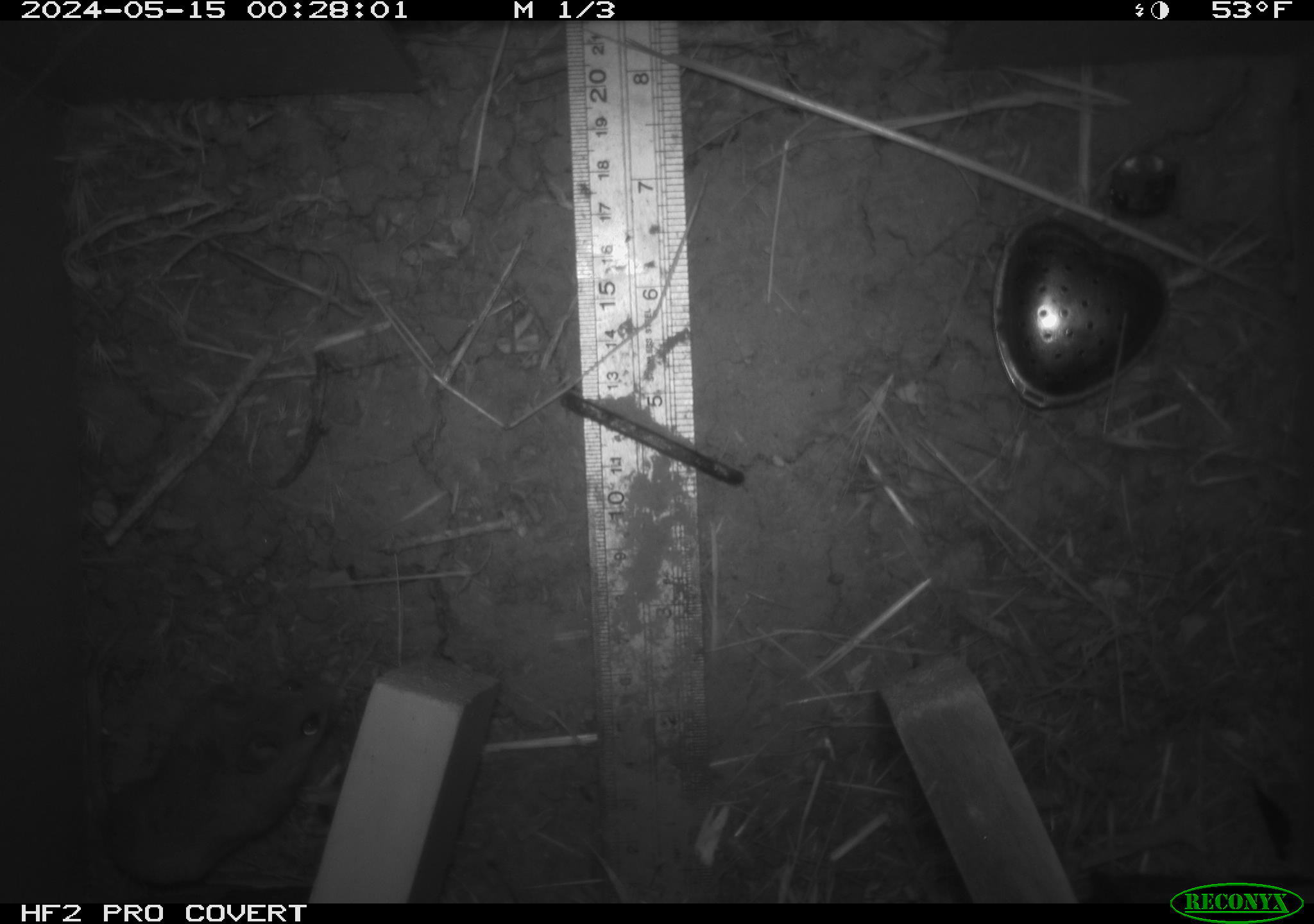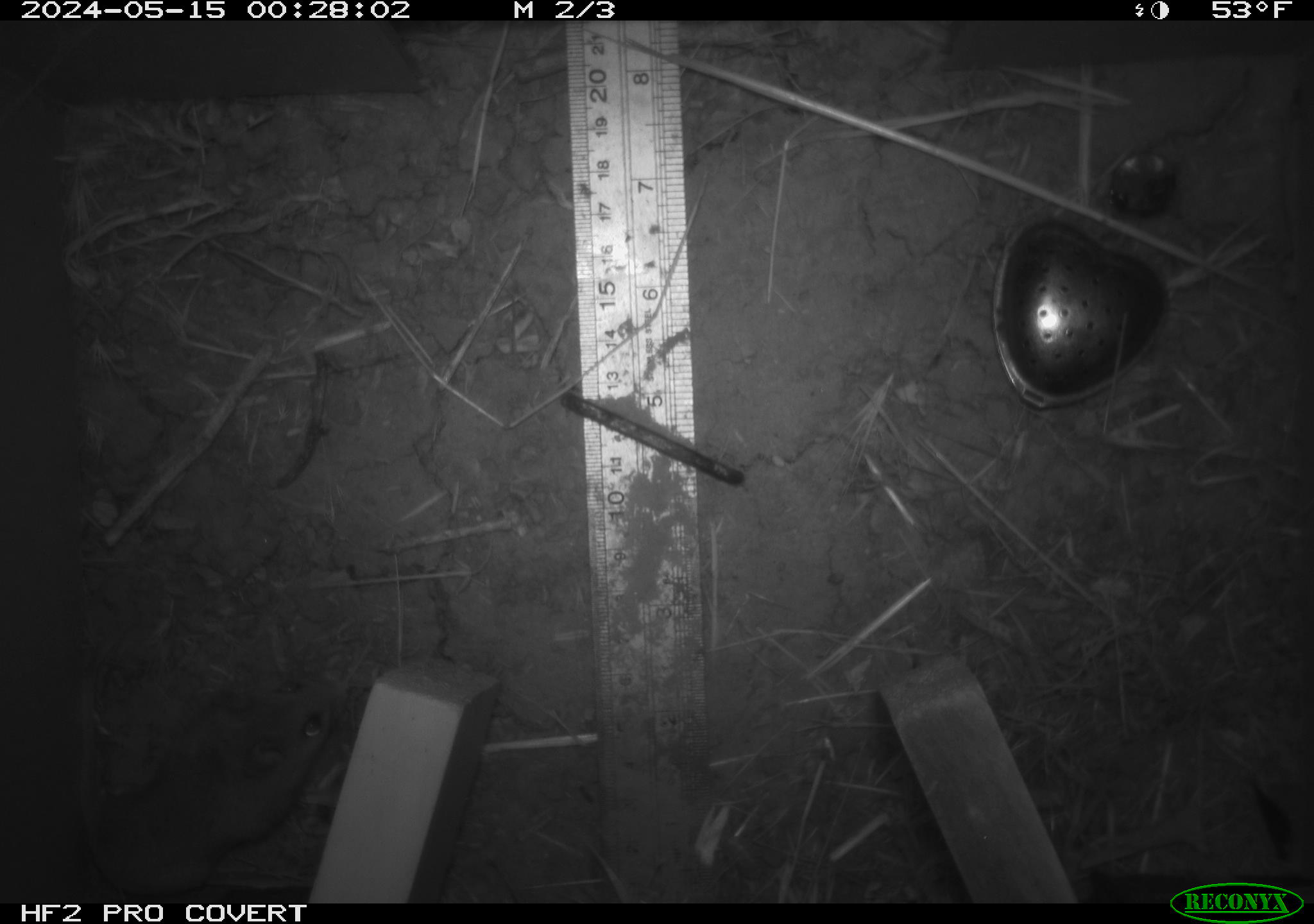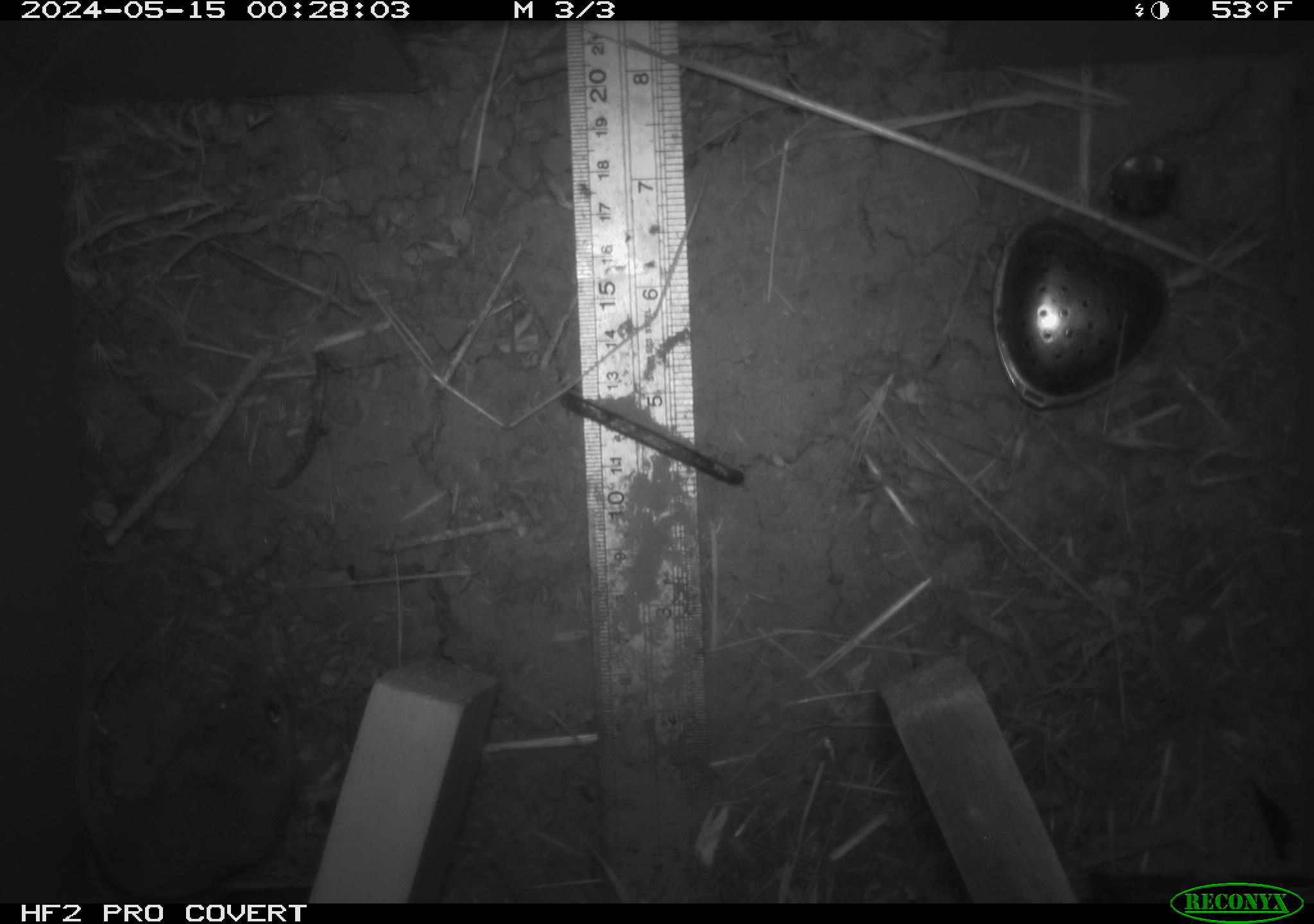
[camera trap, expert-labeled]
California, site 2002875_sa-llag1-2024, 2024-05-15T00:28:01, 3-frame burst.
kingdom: Animalia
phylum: Chordata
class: Mammalia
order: Rodentia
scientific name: Rodentia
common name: mouse species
Mouse species (Rodentia).